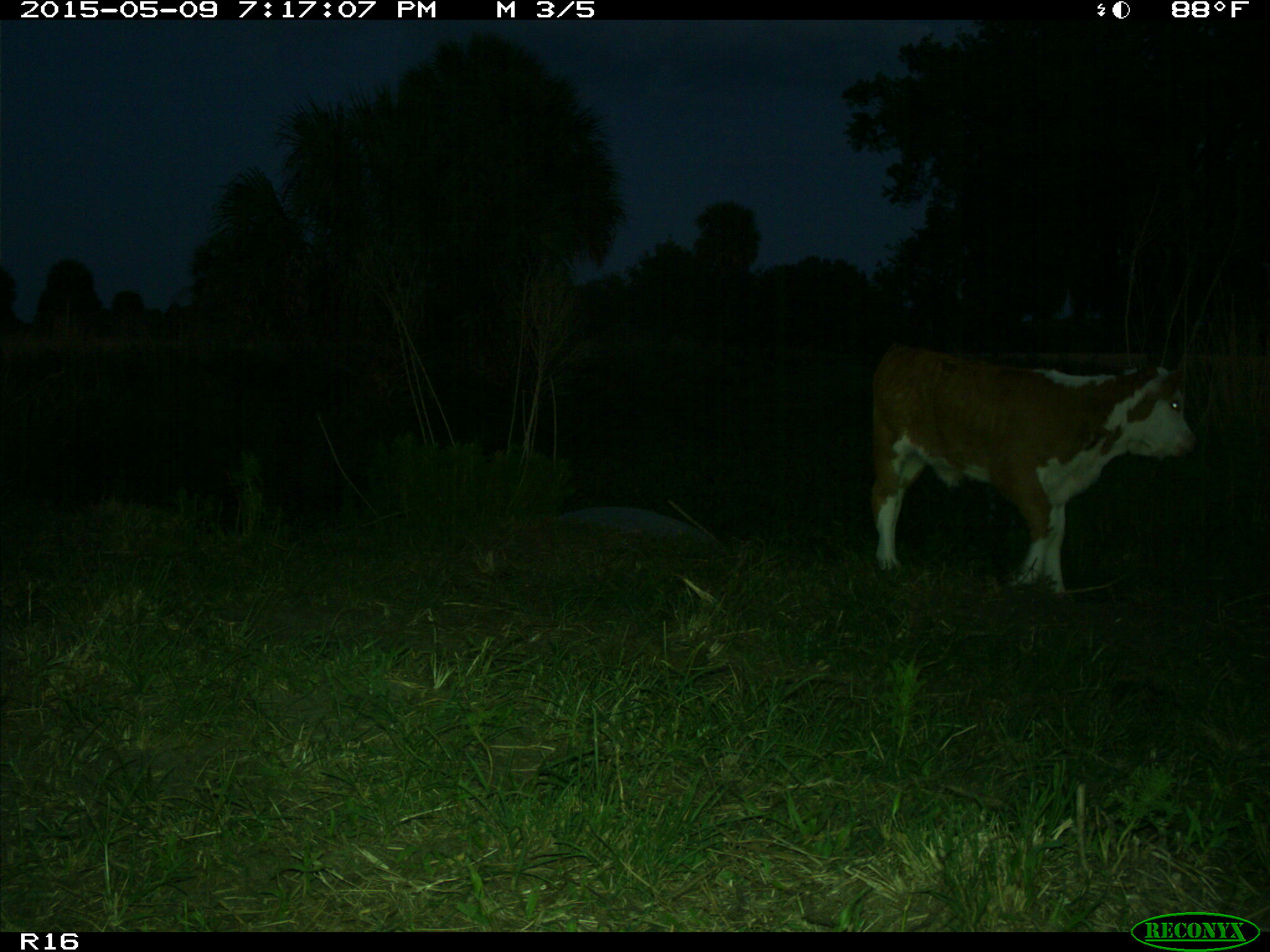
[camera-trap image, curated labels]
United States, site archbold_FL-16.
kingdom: Animalia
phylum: Chordata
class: Mammalia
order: Artiodactyla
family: Bovidae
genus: Bos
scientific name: Bos taurus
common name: domestic cow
Bos taurus (domestic cow).